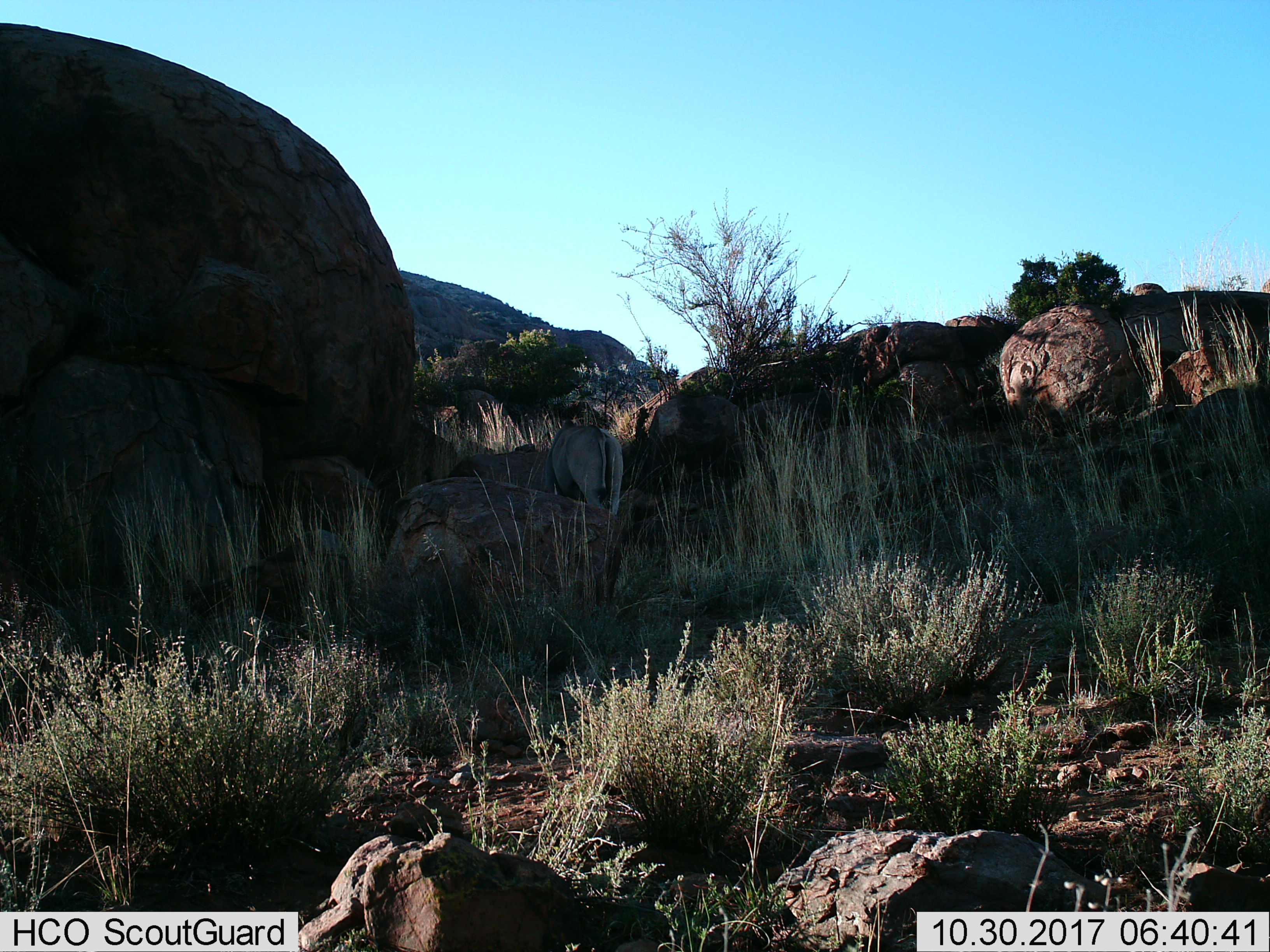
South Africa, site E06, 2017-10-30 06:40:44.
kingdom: Animalia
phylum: Chordata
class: Mammalia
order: Artiodactyla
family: Bovidae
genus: Tragelaphus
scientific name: Tragelaphus oryx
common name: eland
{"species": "eland (Tragelaphus oryx)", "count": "1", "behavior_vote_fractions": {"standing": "0%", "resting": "0%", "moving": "50%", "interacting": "0%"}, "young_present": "0%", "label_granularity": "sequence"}